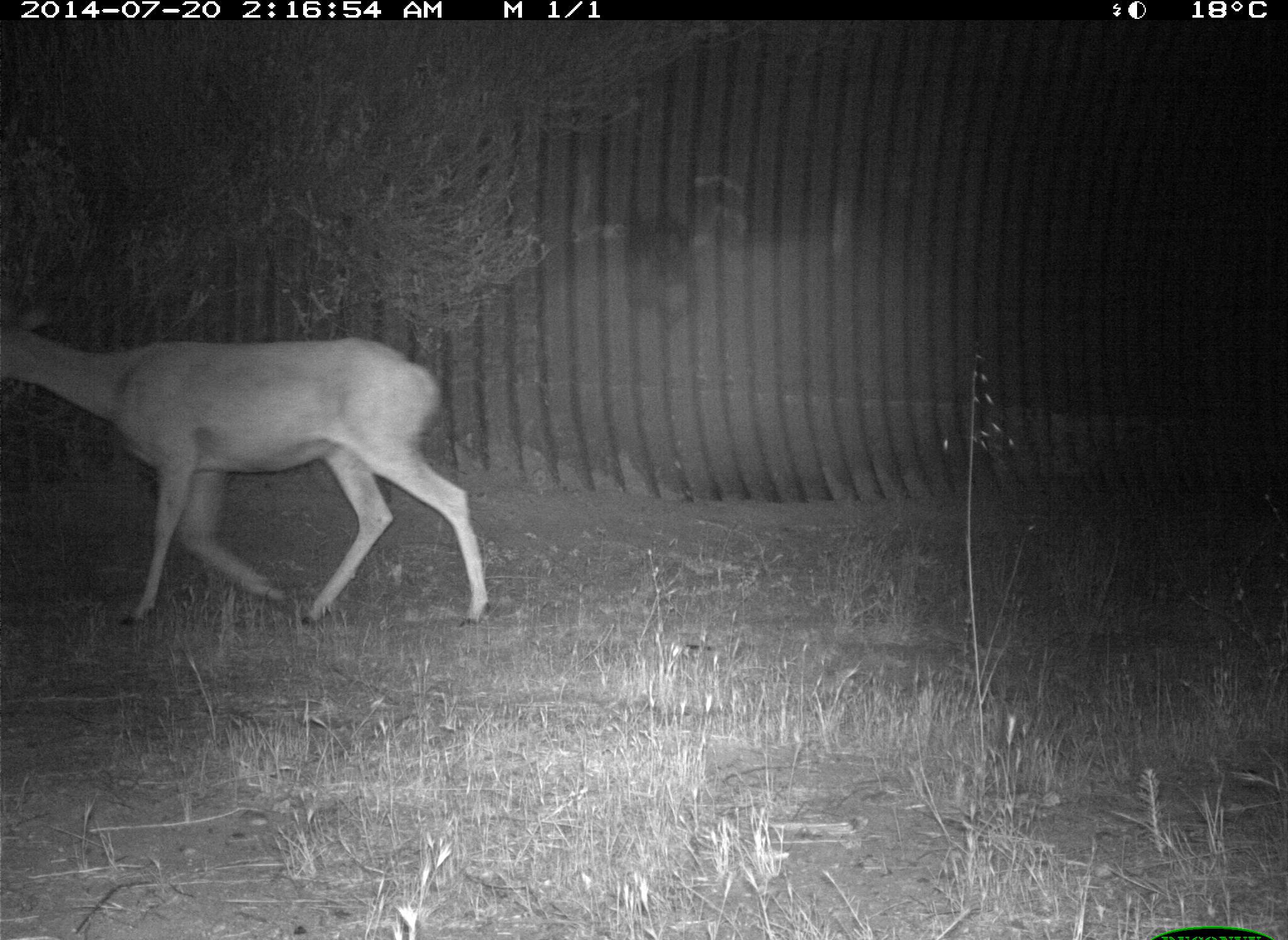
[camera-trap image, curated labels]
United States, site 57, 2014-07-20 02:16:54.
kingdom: Animalia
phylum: Chordata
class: Mammalia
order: Artiodactyla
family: Cervidae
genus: Odocoileus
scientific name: Odocoileus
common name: deer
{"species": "deer (Odocoileus)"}